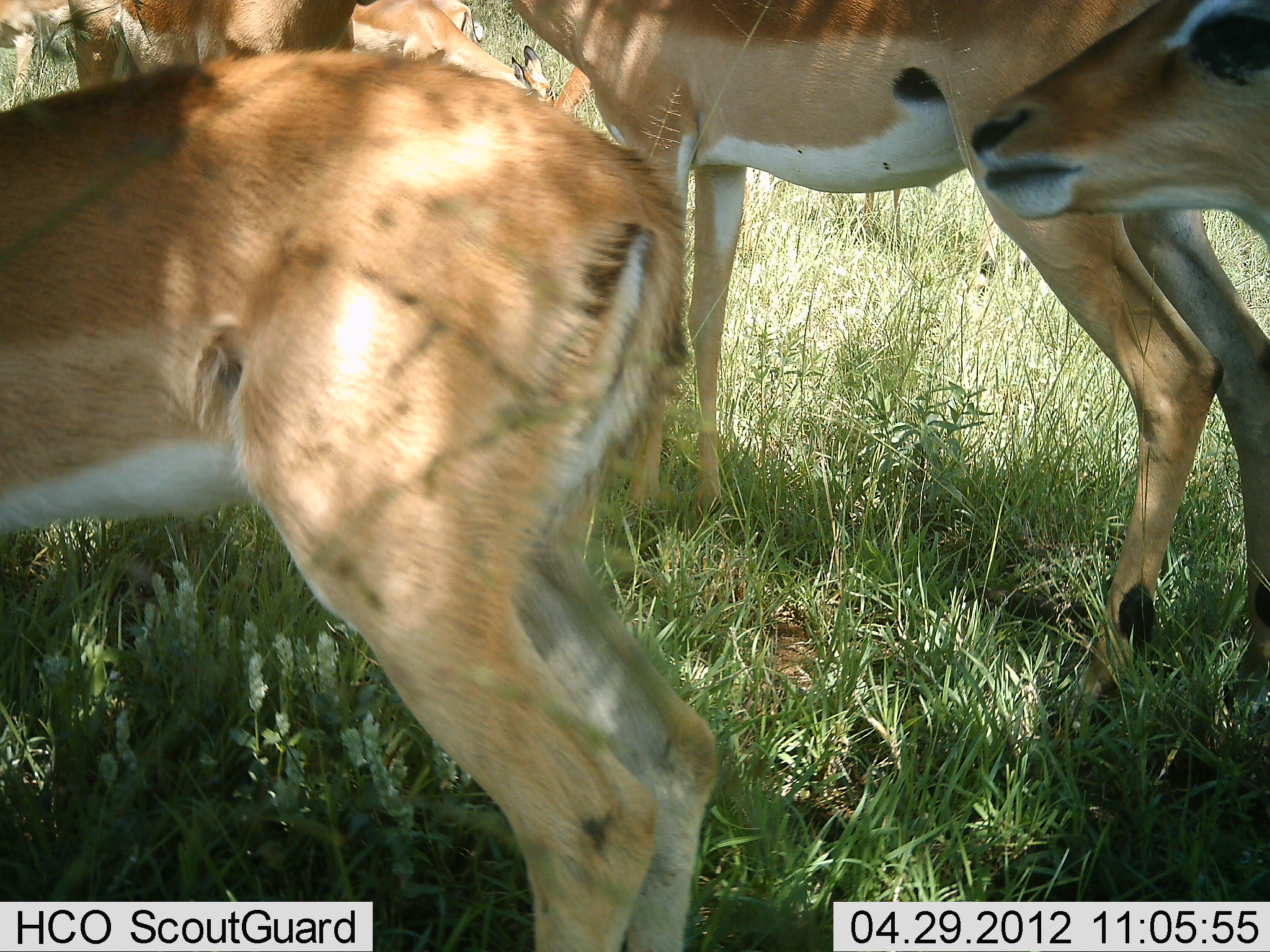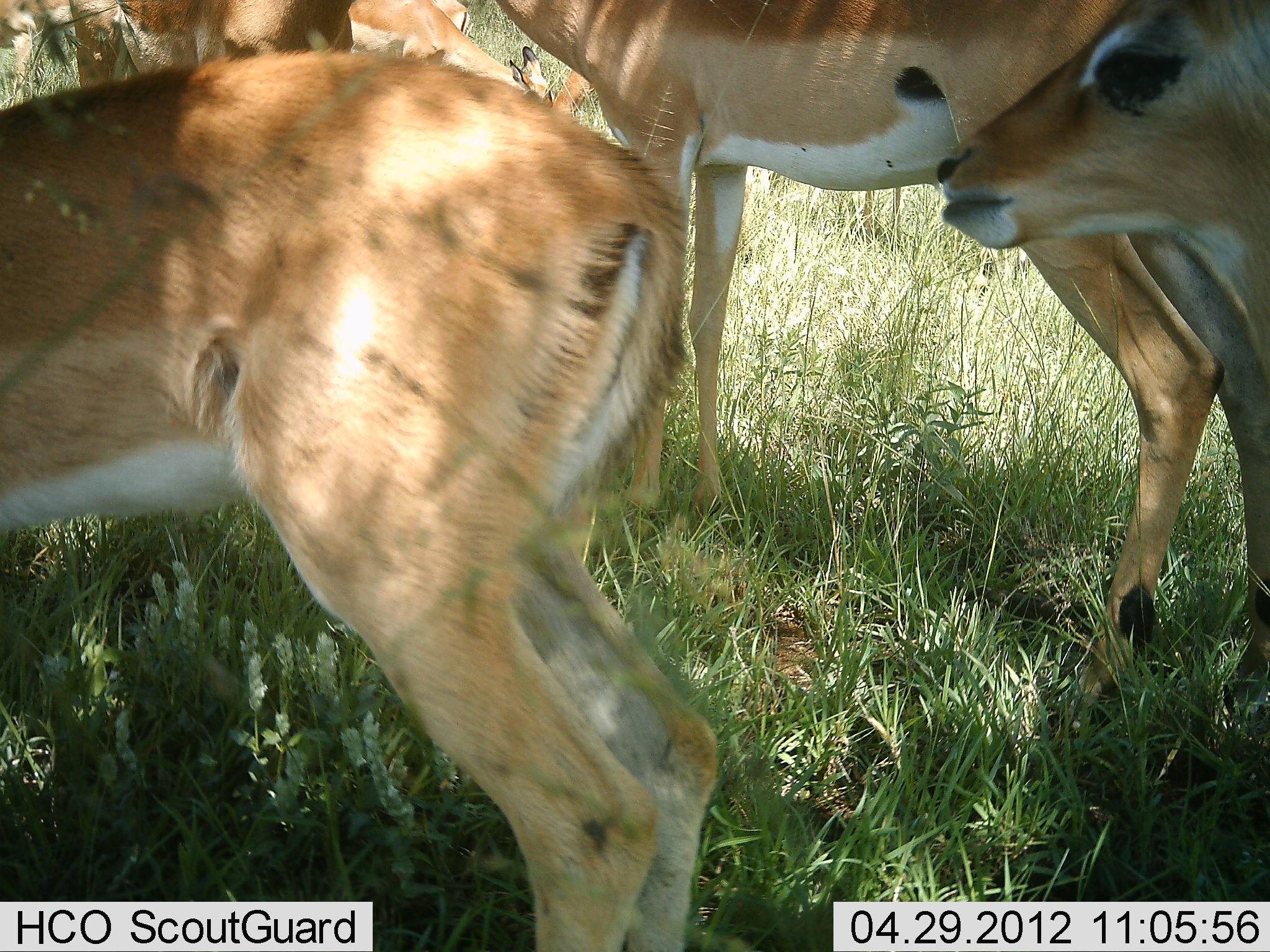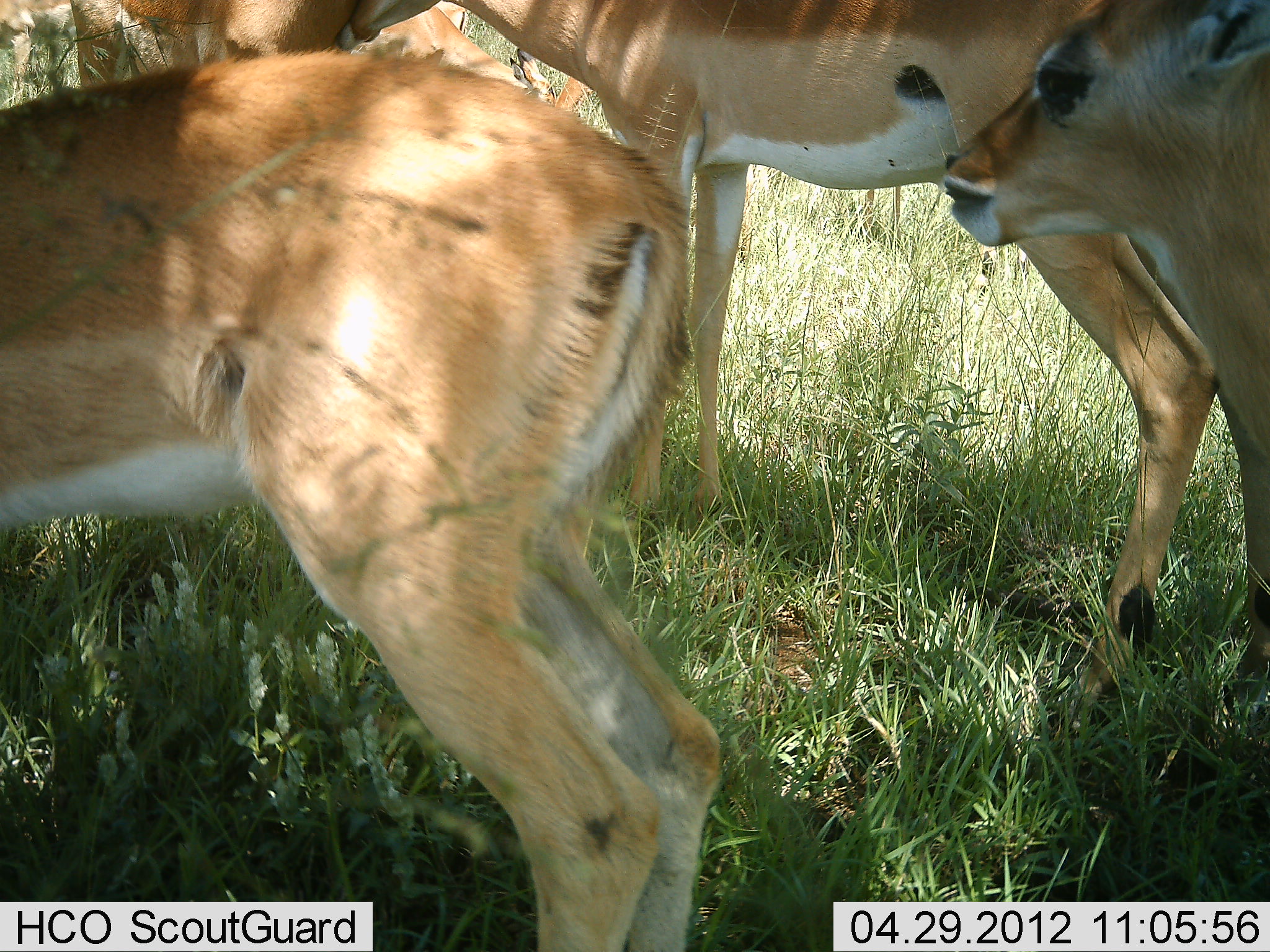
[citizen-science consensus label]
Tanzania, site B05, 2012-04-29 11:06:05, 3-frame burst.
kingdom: Animalia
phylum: Chordata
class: Mammalia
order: Artiodactyla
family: Bovidae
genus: Aepyceros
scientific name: Aepyceros melampus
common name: impala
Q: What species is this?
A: Impala (Aepyceros melampus).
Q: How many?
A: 6.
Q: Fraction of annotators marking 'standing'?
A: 100%.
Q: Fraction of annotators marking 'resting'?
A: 0%.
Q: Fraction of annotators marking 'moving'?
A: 0%.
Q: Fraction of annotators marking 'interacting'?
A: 0%.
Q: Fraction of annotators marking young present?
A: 10%.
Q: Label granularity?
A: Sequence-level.